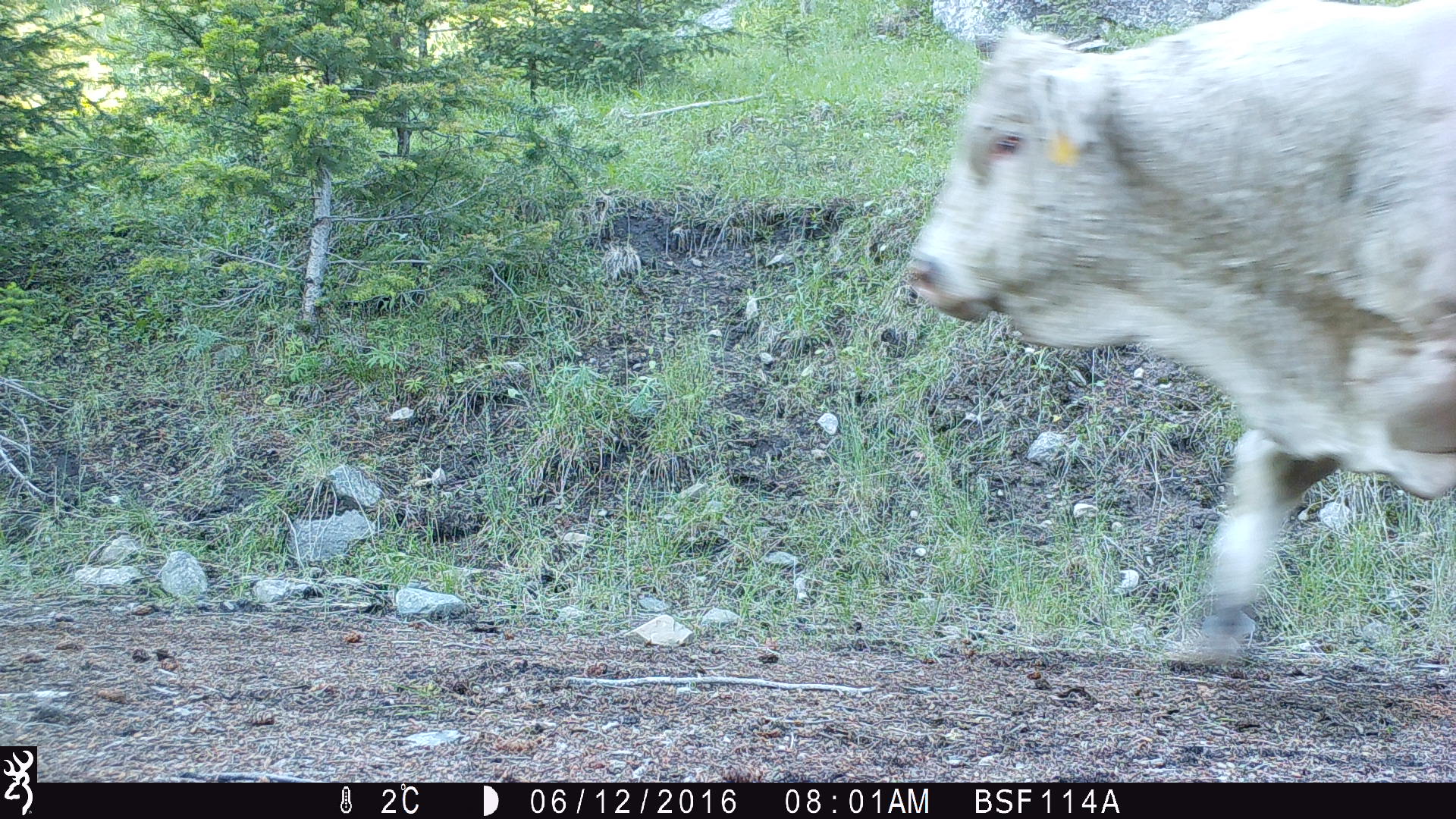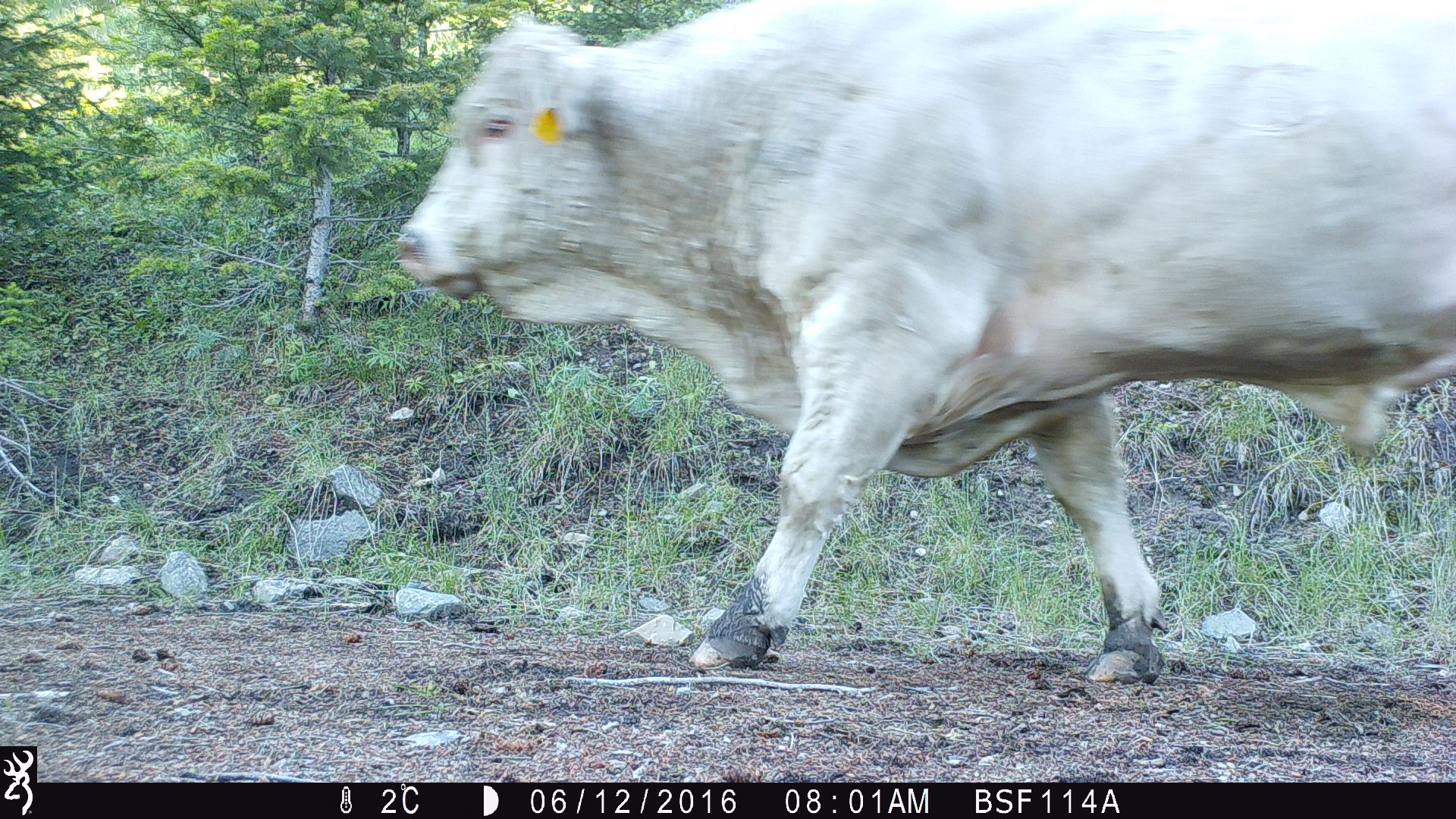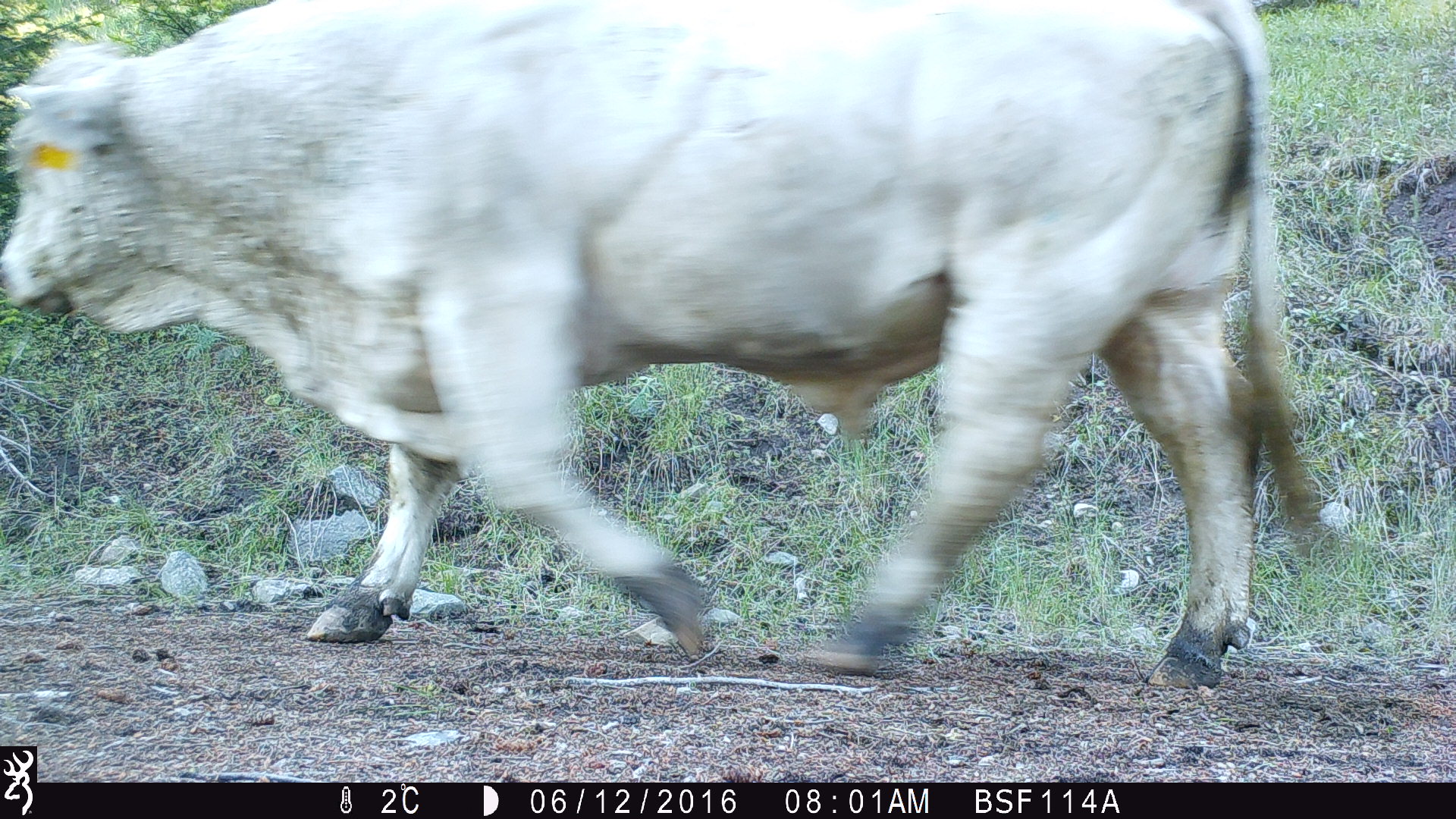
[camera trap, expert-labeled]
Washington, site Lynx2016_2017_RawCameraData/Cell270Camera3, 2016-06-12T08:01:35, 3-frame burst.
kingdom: Animalia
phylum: Chordata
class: Mammalia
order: Artiodactyla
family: Bovidae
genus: Bos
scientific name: Bos taurus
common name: domestic cattle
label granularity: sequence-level